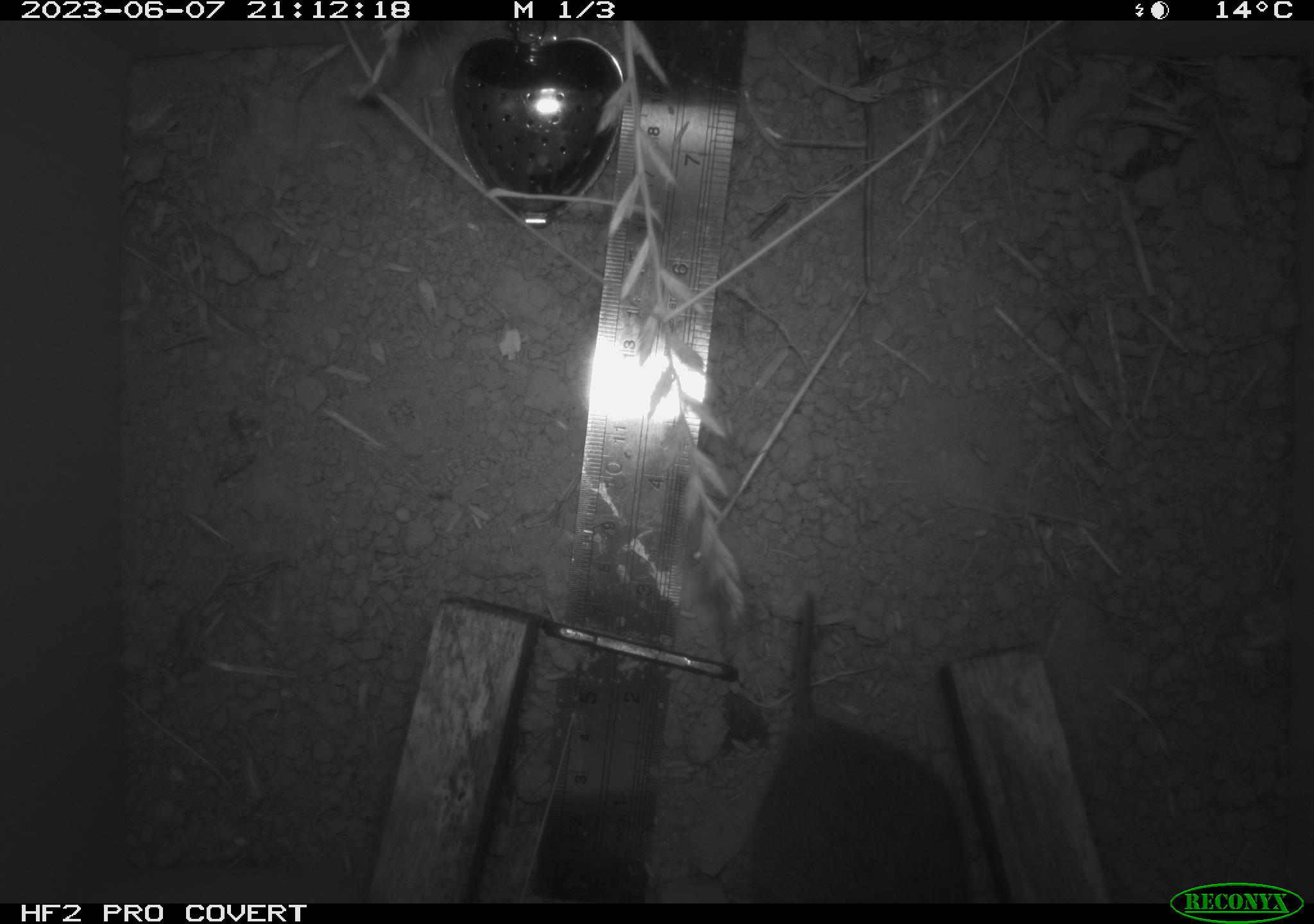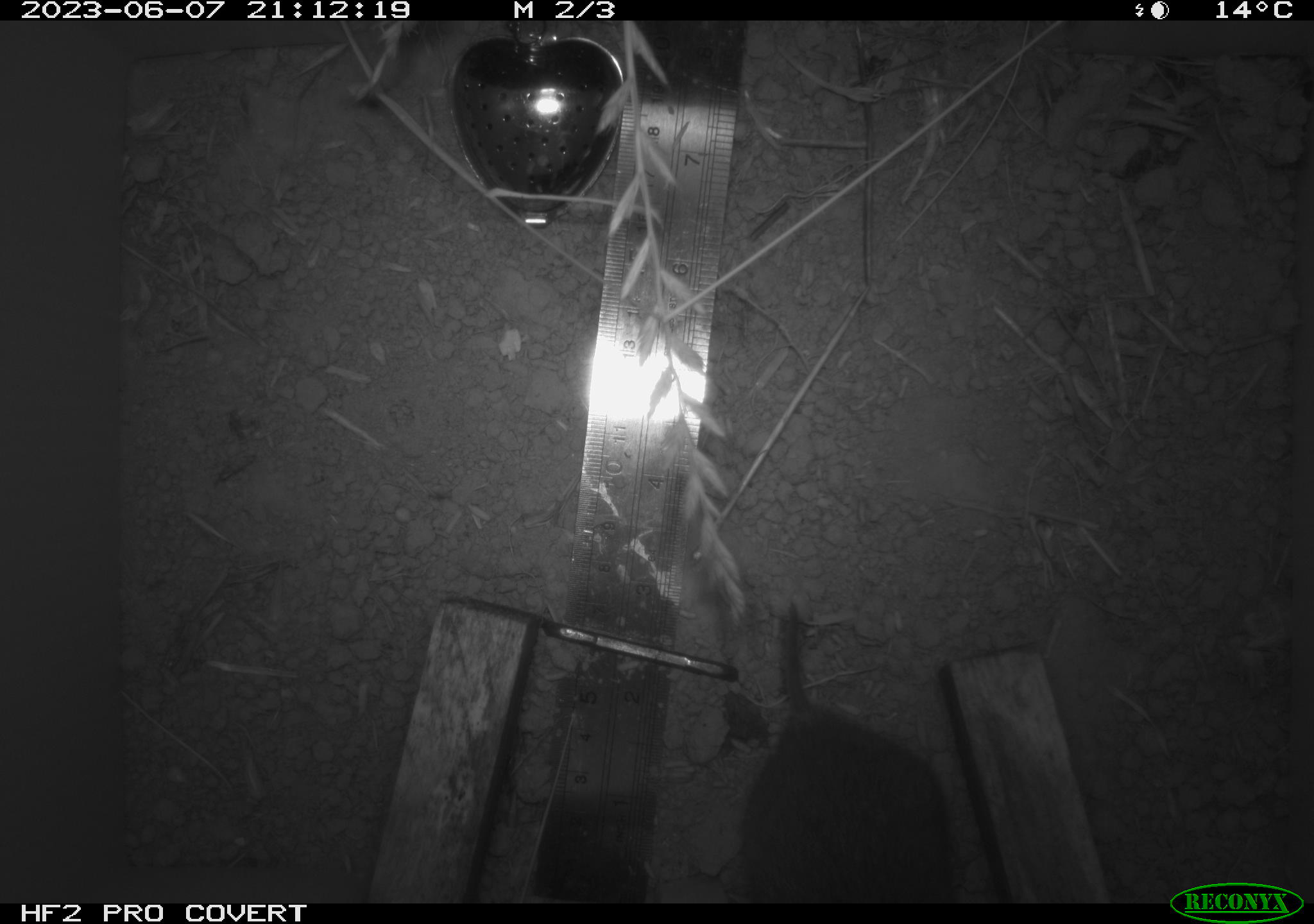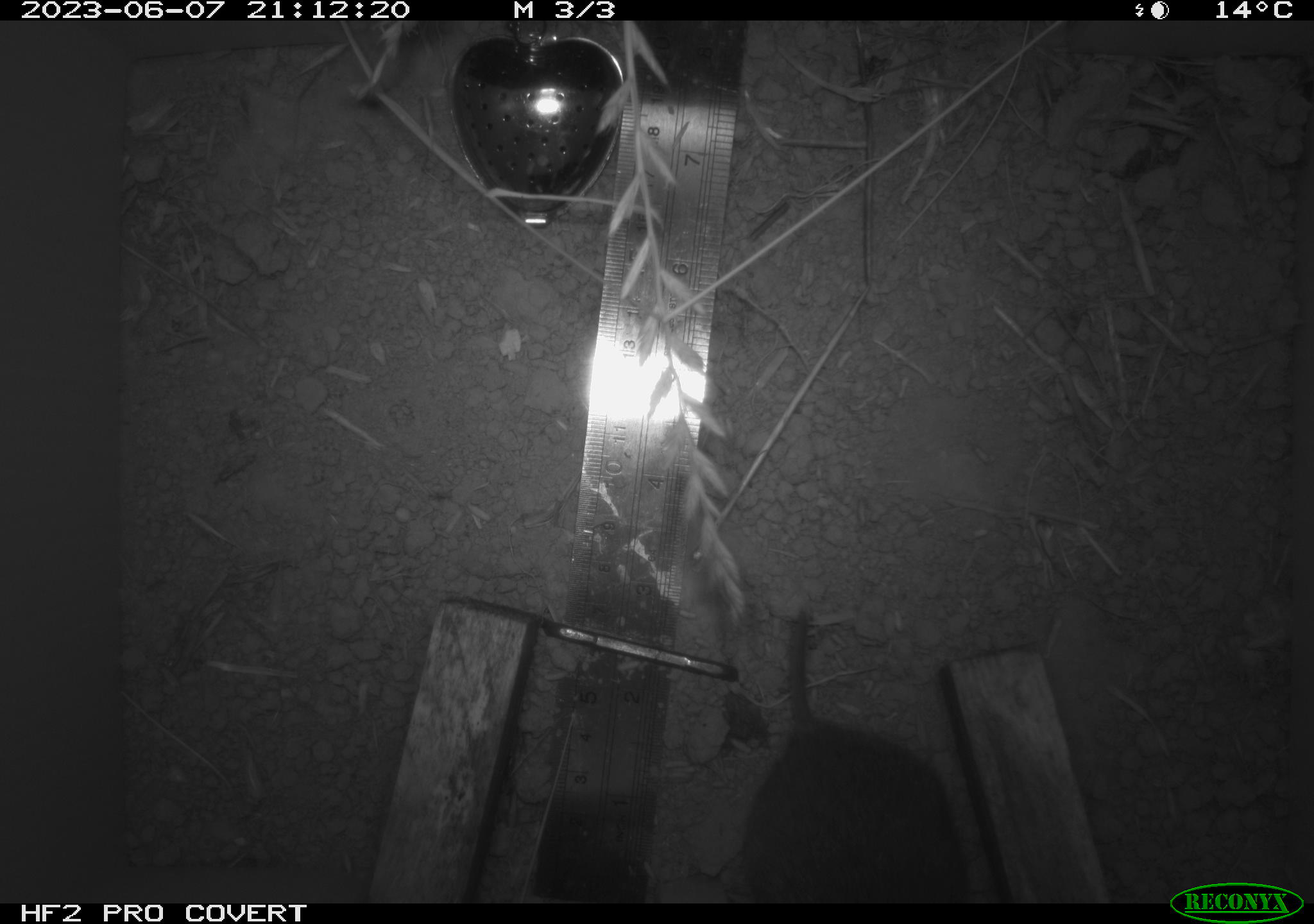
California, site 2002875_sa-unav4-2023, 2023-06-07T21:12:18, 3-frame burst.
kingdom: Animalia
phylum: Chordata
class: Mammalia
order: Rodentia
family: Cricetidae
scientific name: Arvicolinae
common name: voles, lemmings, and muskrats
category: arvicolinae subfamily